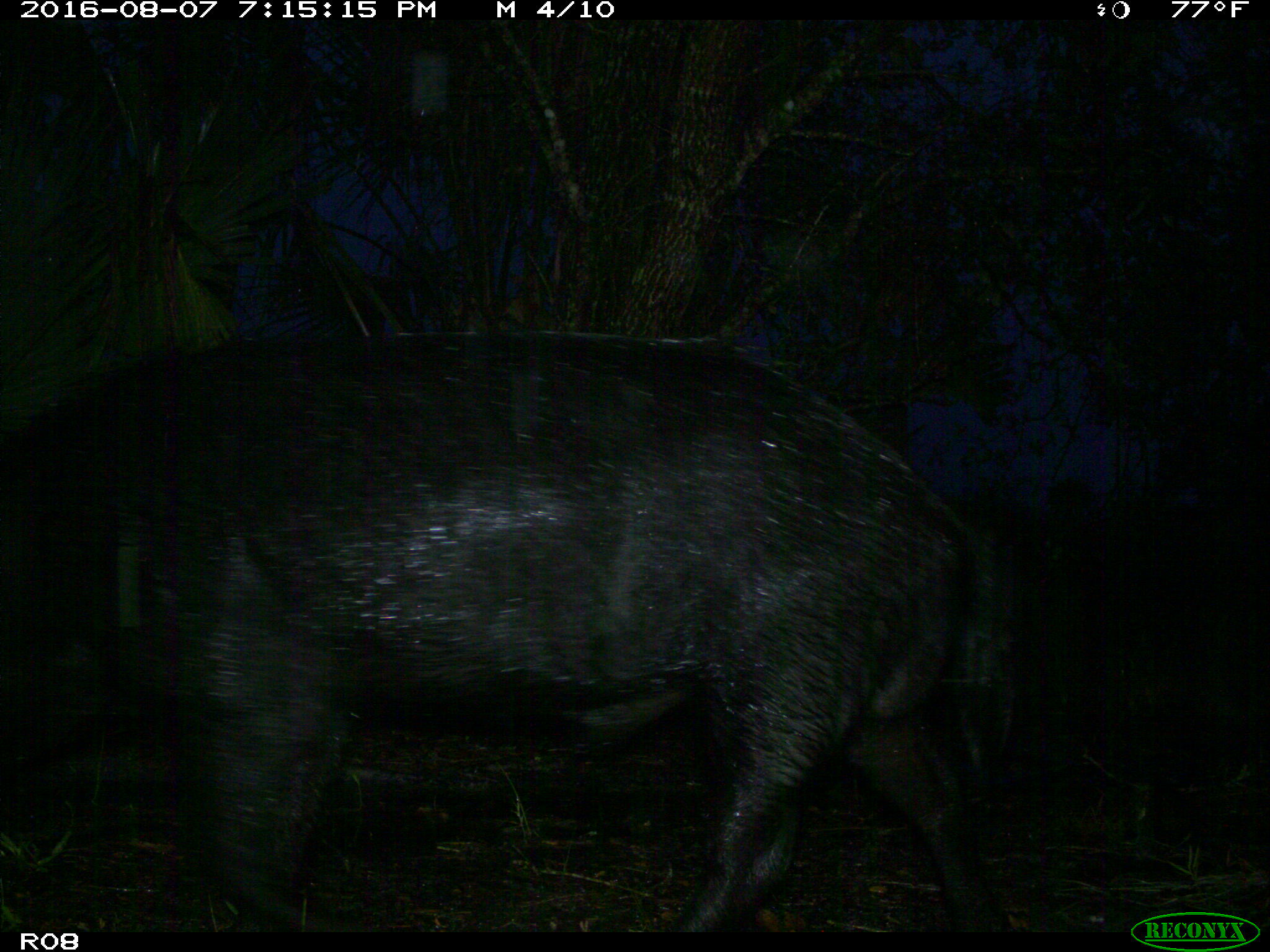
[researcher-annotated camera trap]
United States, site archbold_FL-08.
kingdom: Animalia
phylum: Chordata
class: Mammalia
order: Artiodactyla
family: Suidae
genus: Sus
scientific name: Sus scrofa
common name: wild boar